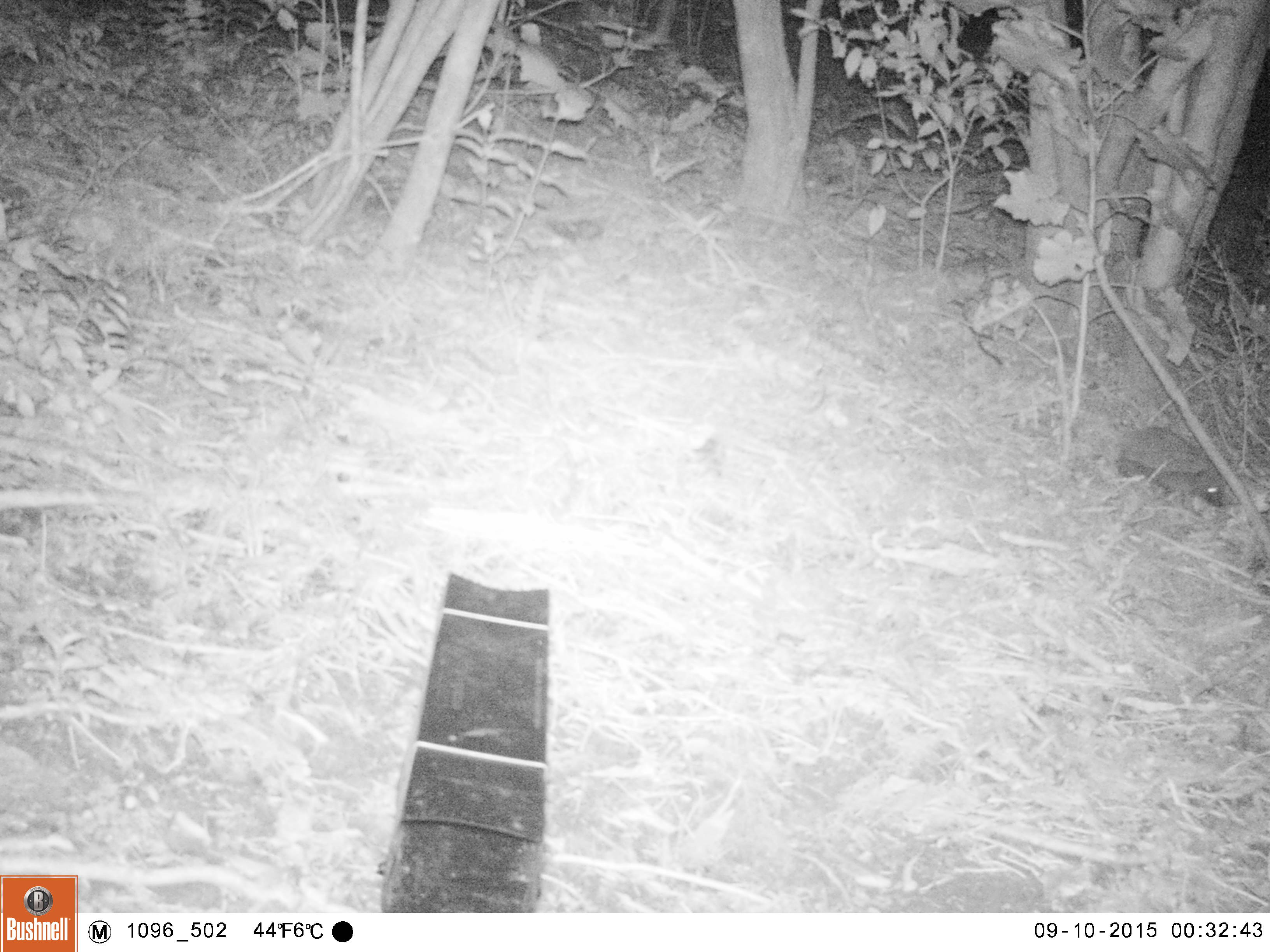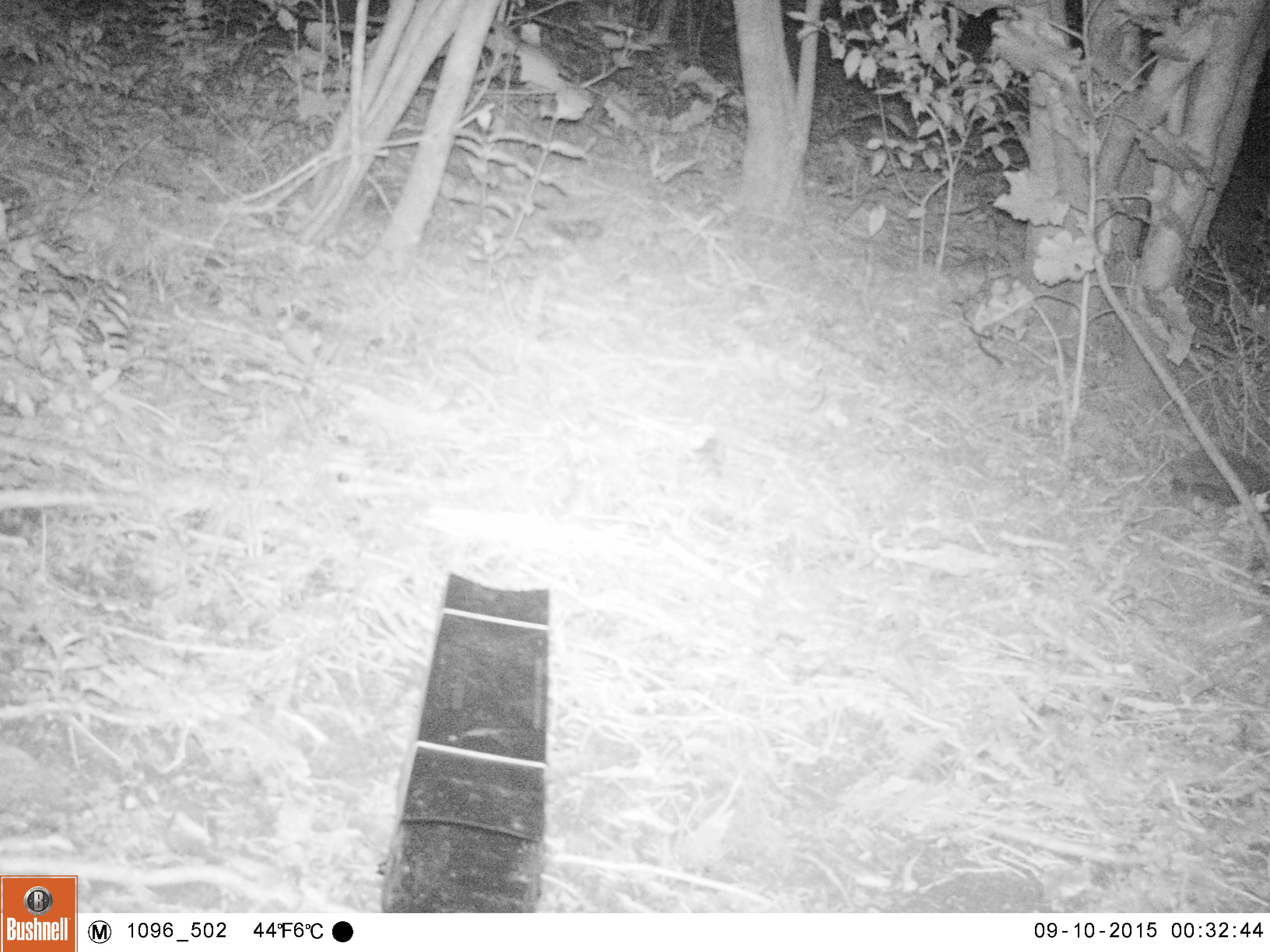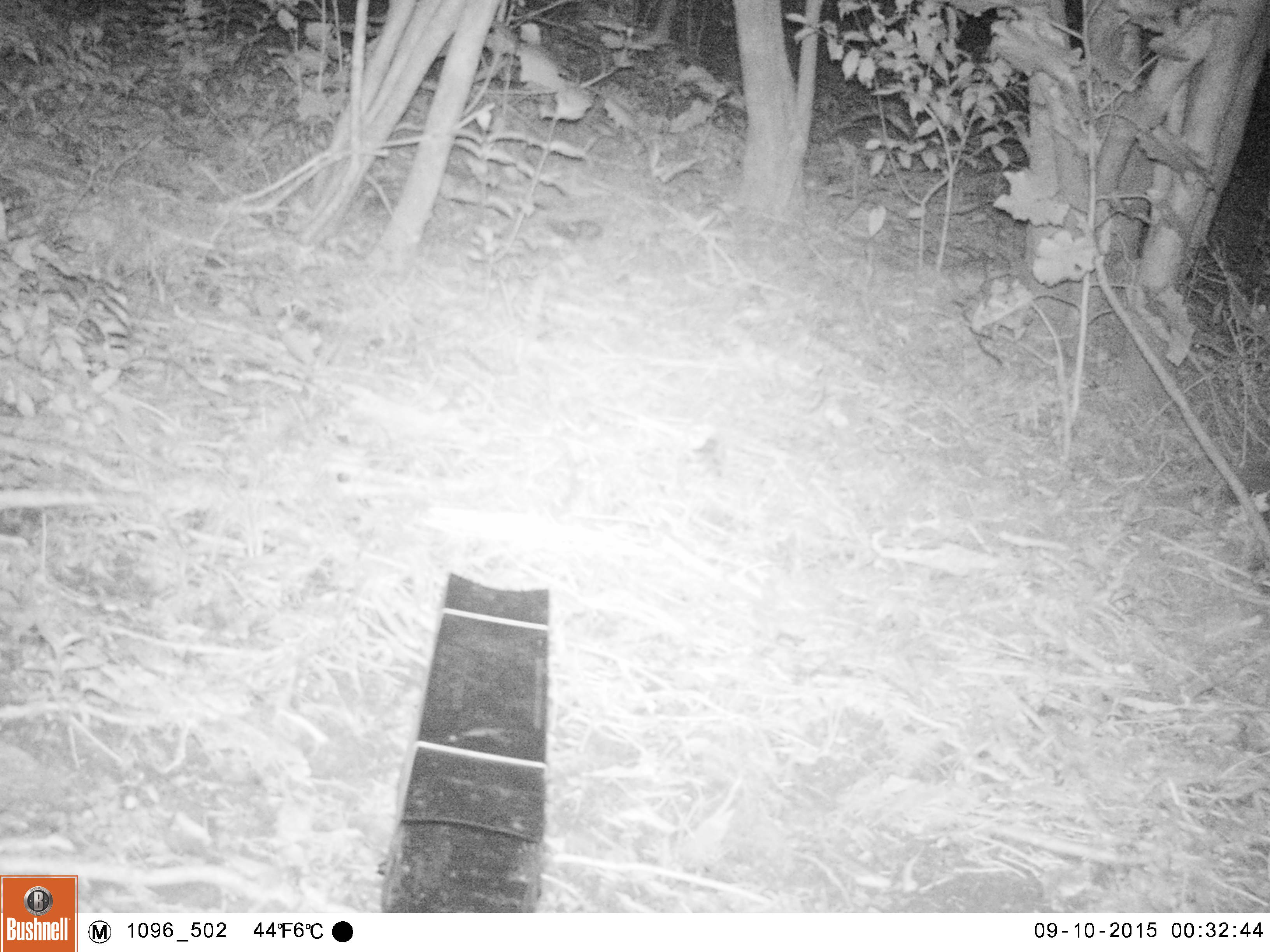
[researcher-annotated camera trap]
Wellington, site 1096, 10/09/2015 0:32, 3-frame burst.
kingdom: Animalia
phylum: Chordata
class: Mammalia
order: Eulipotyphla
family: Erinaceidae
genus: Erinaceus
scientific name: Erinaceus europaeus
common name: hedgehog